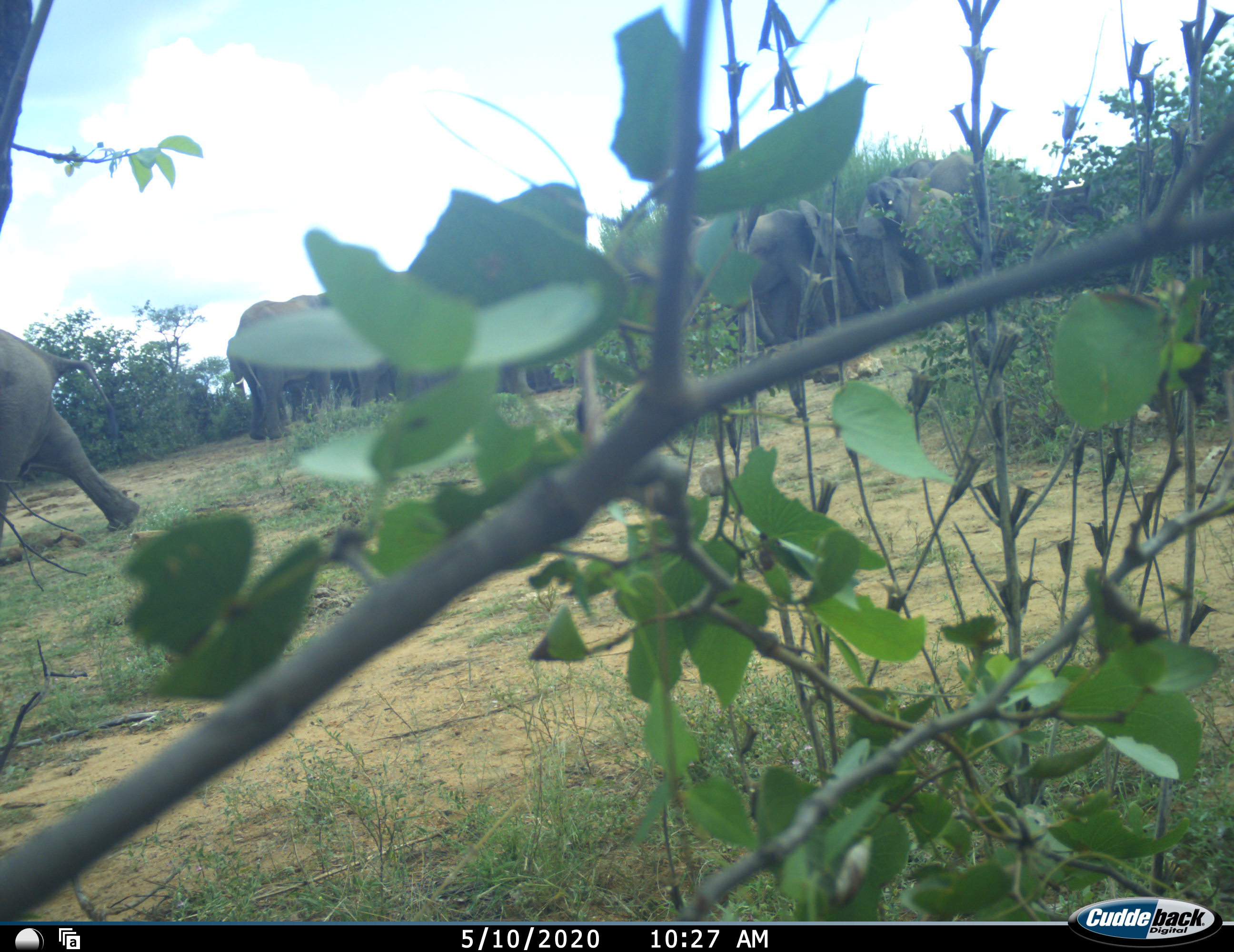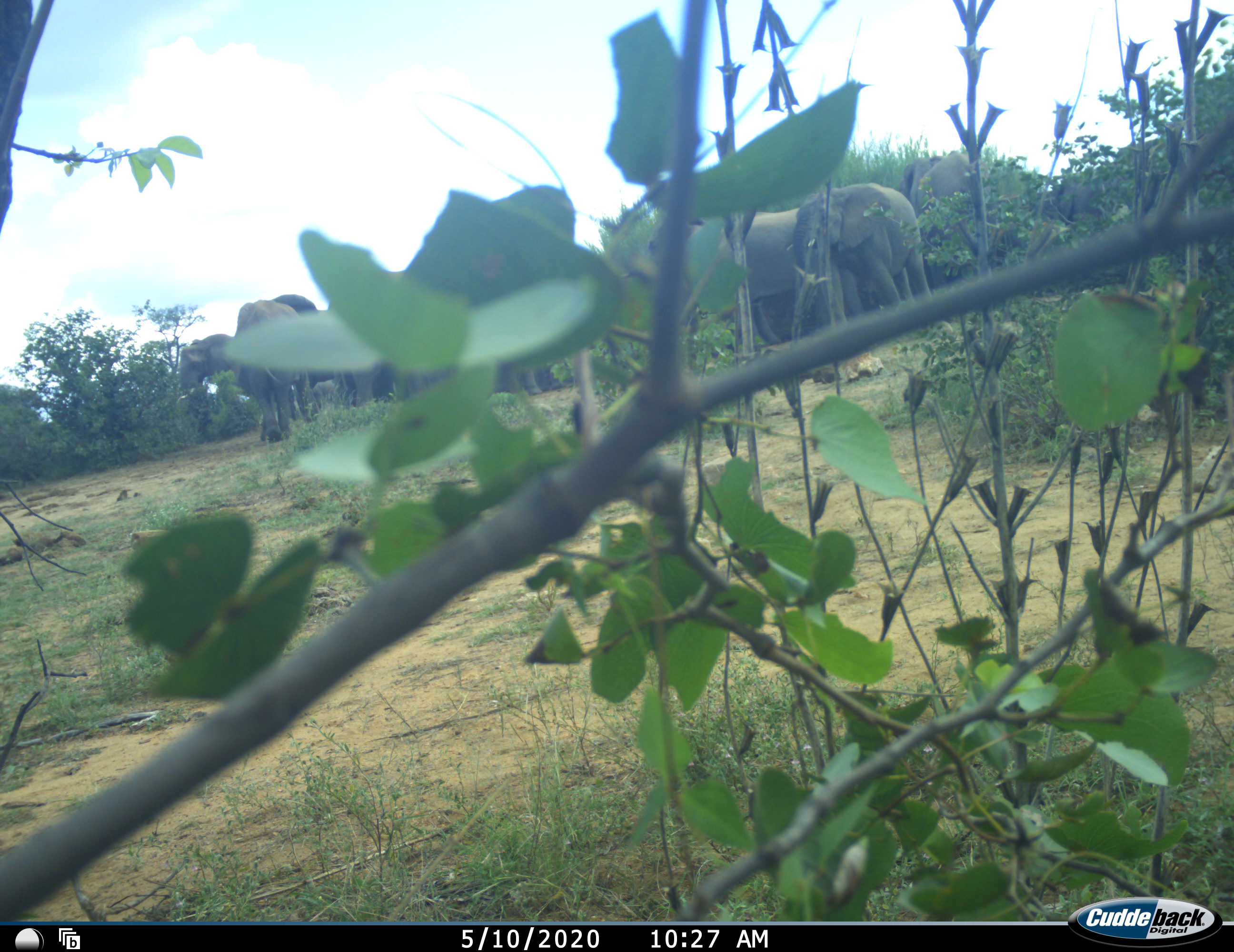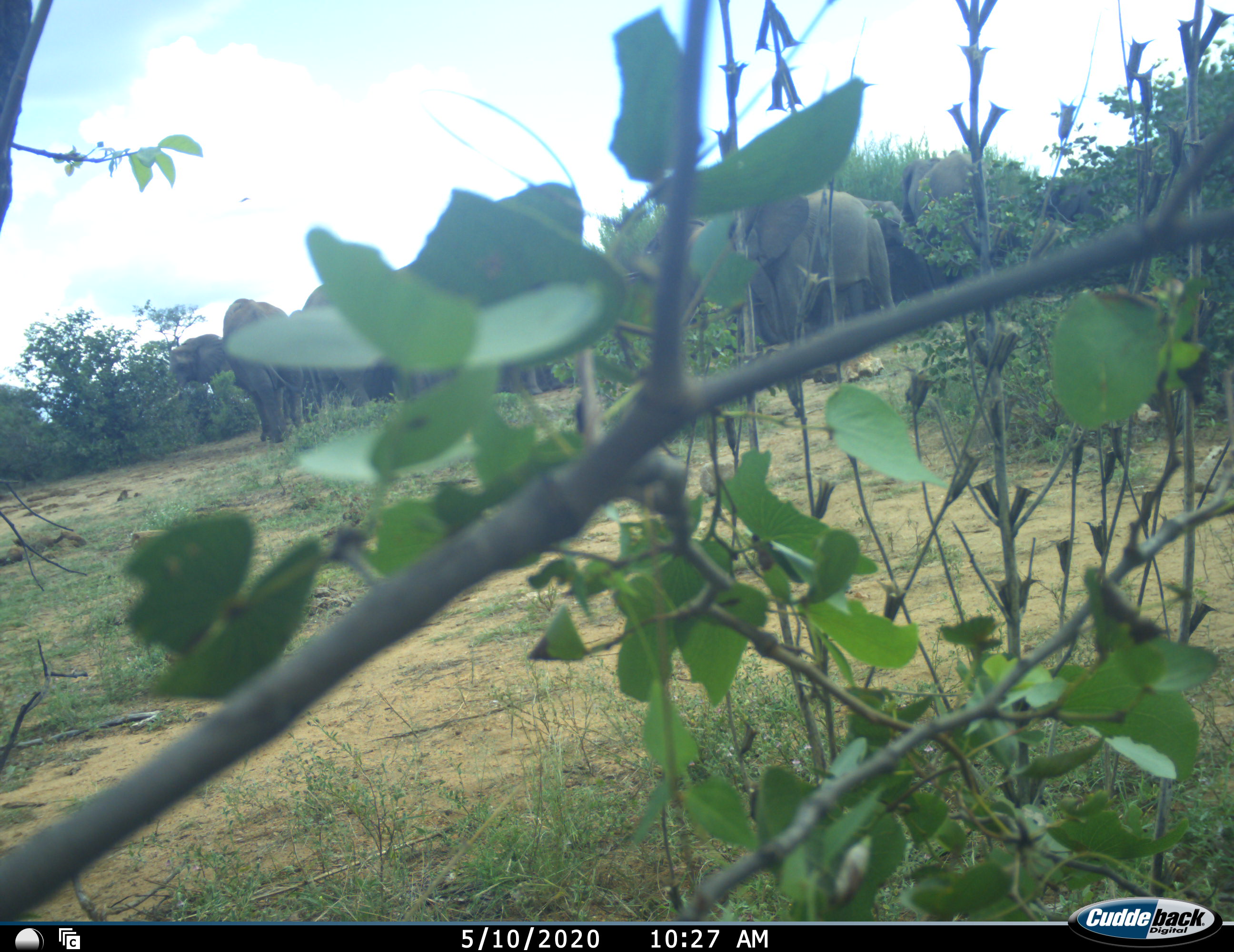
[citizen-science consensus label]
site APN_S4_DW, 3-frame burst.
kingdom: Animalia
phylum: Chordata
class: Mammalia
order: Proboscidea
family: Elephantidae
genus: Loxodonta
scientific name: Loxodonta africana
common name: african bush elephant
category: elephant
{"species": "elephant (african bush elephant) (Loxodonta africana)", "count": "7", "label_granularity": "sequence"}